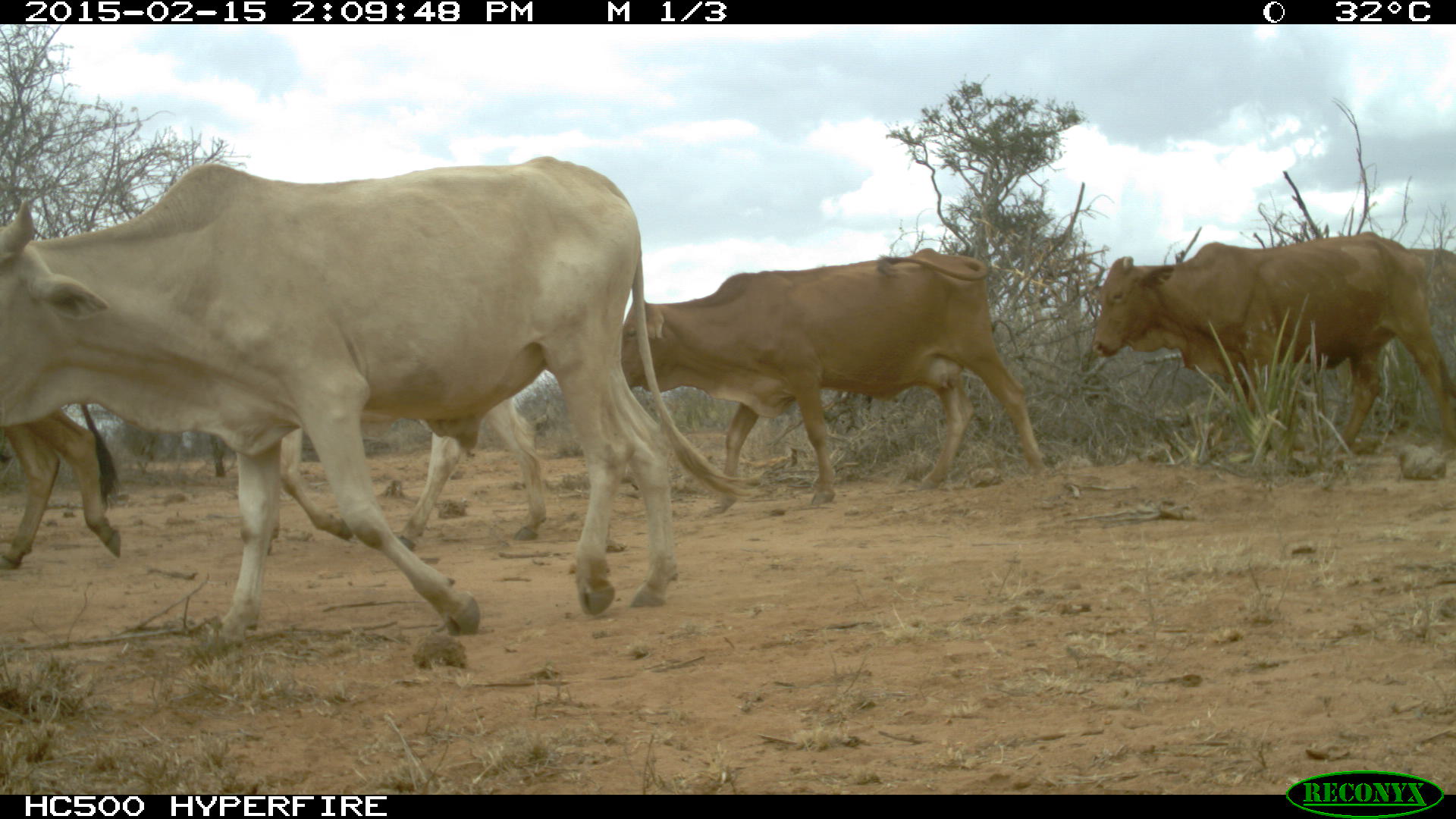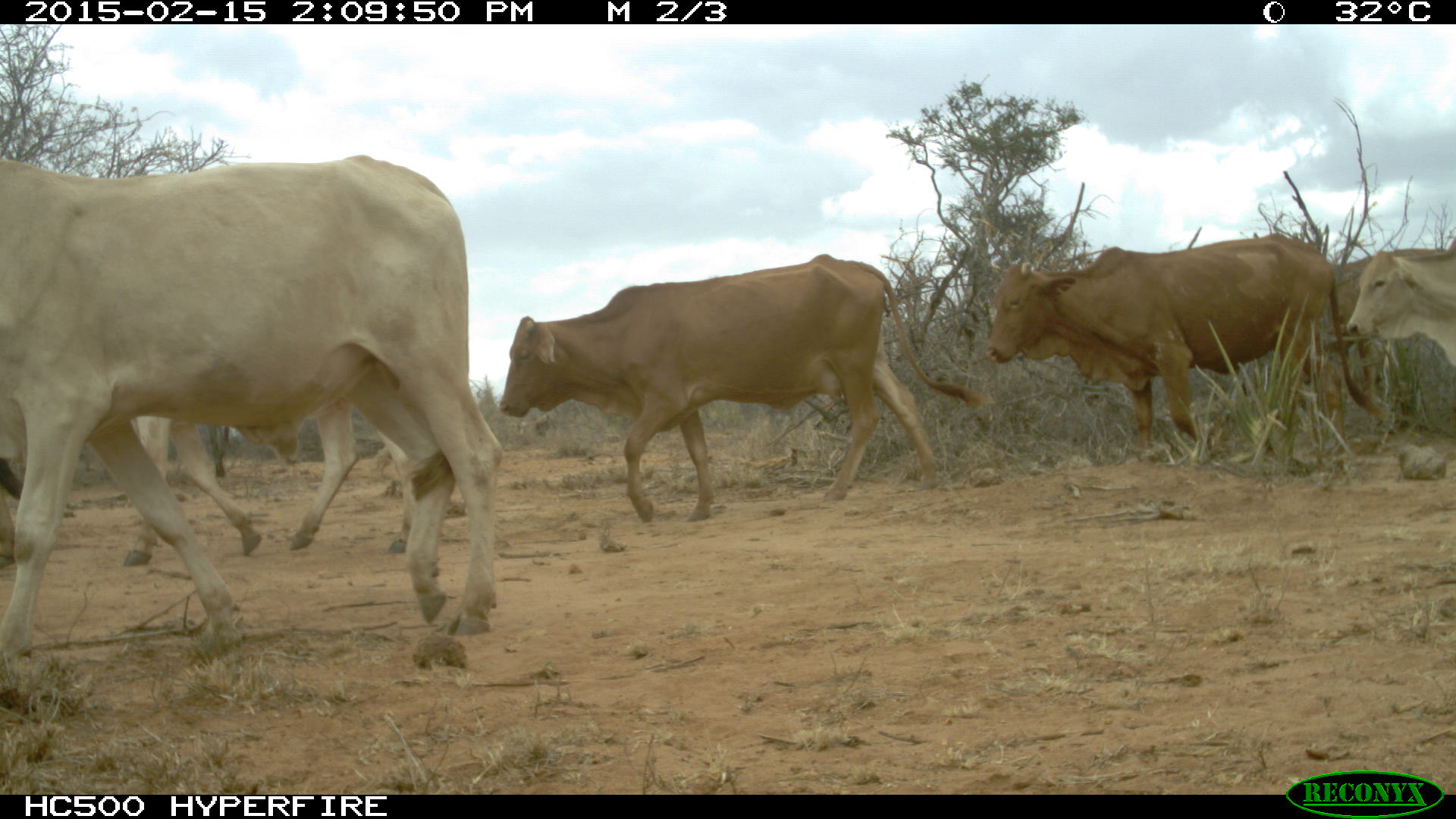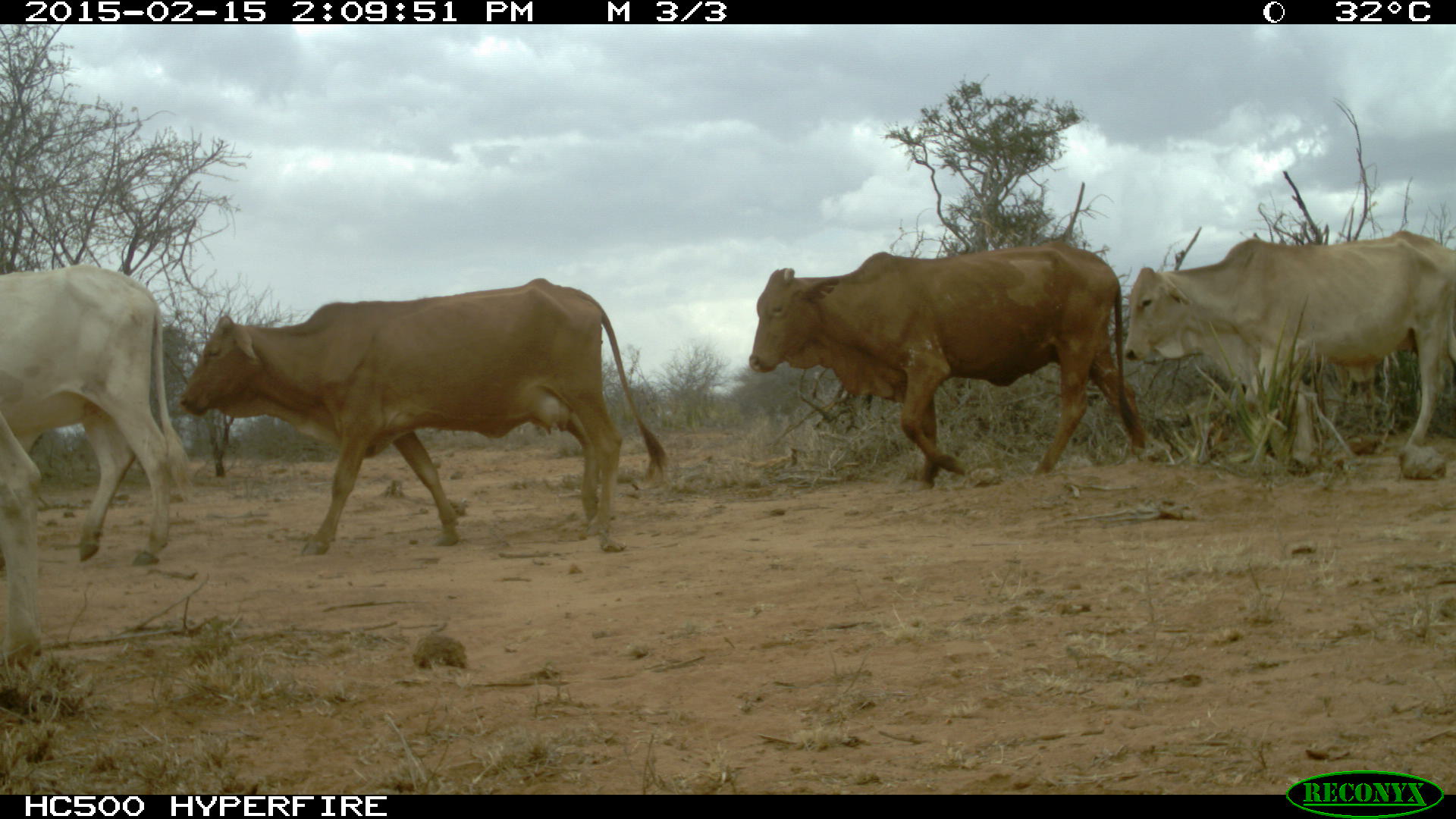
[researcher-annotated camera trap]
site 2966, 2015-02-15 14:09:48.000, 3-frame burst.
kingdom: Animalia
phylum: Chordata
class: Mammalia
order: Artiodactyla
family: Bovidae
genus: Bos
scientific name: Bos taurus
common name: domestic cattle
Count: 9.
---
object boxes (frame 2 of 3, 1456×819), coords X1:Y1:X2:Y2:
bos taurus: 0:146:506:642; 497:252:996:524; 980:233:1379:462; 120:396:415:569; 1336:248:1447:416; 1345:239:1456:398